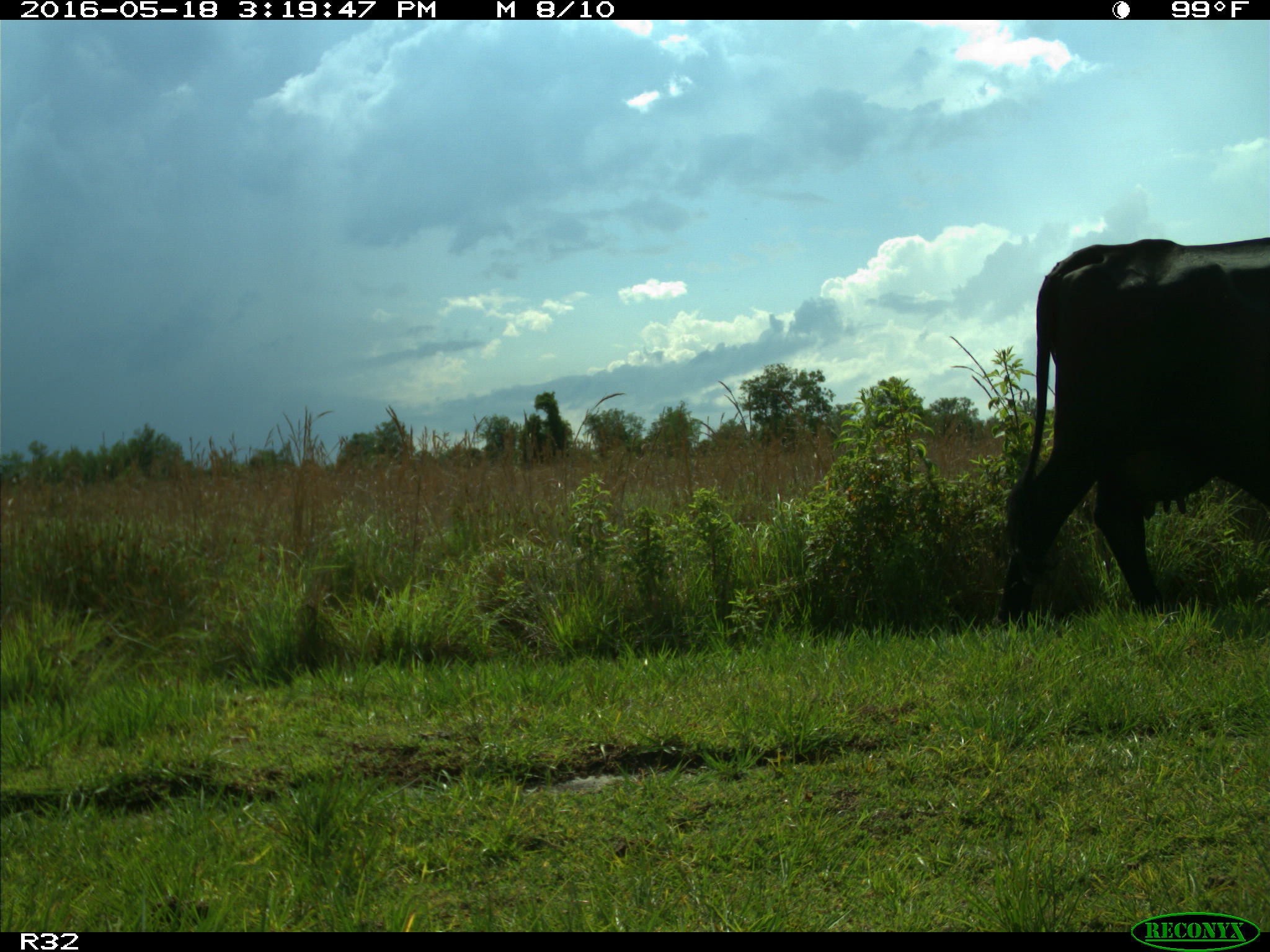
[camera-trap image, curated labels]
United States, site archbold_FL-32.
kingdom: Animalia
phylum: Chordata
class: Mammalia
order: Artiodactyla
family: Bovidae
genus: Bos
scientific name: Bos taurus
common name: domestic cow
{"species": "Bos taurus (domestic cow)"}